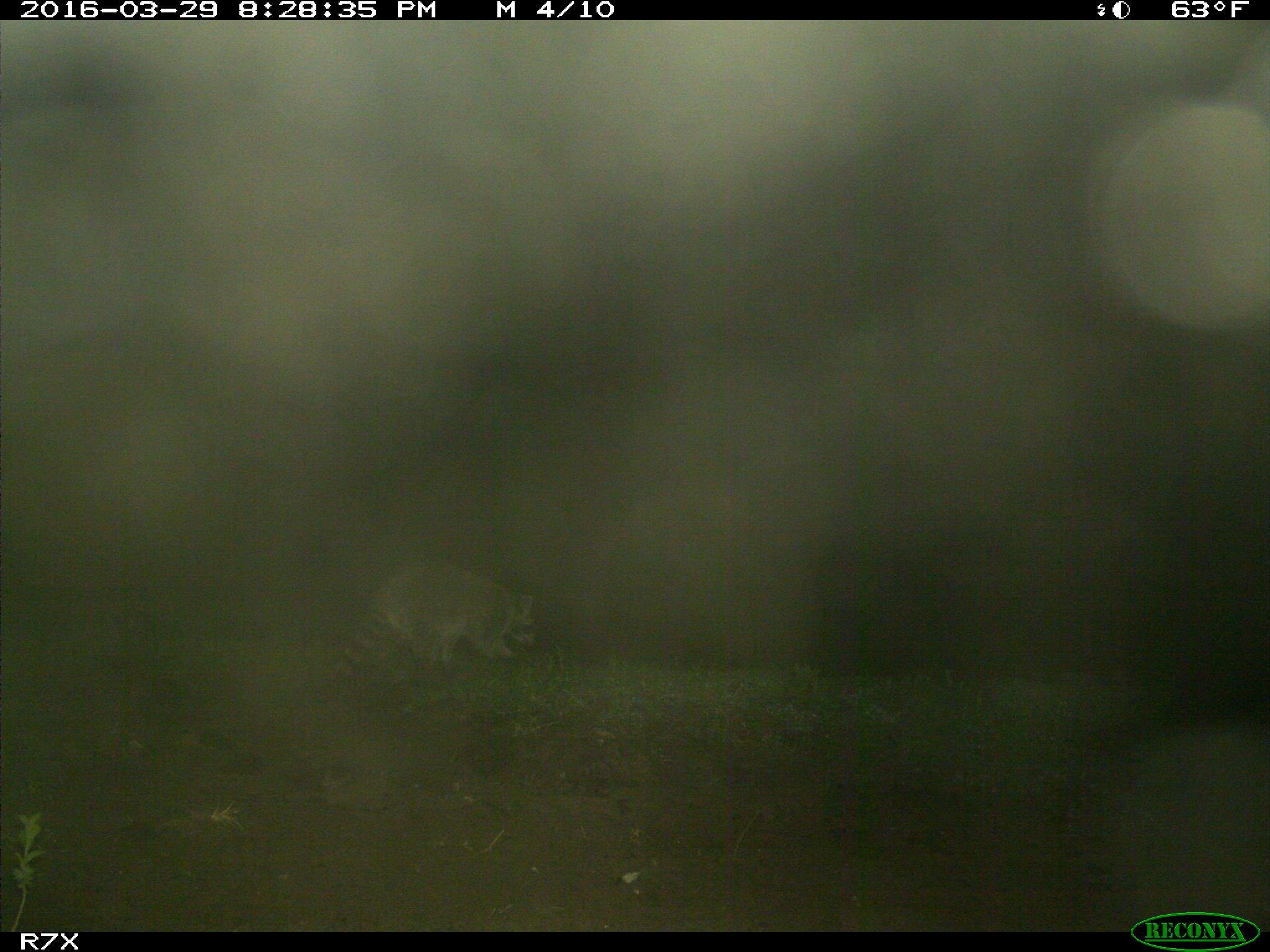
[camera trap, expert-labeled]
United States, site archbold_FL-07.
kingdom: Animalia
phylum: Chordata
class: Mammalia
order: Carnivora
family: Procyonidae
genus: Procyon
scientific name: Procyon lotor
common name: common raccoon